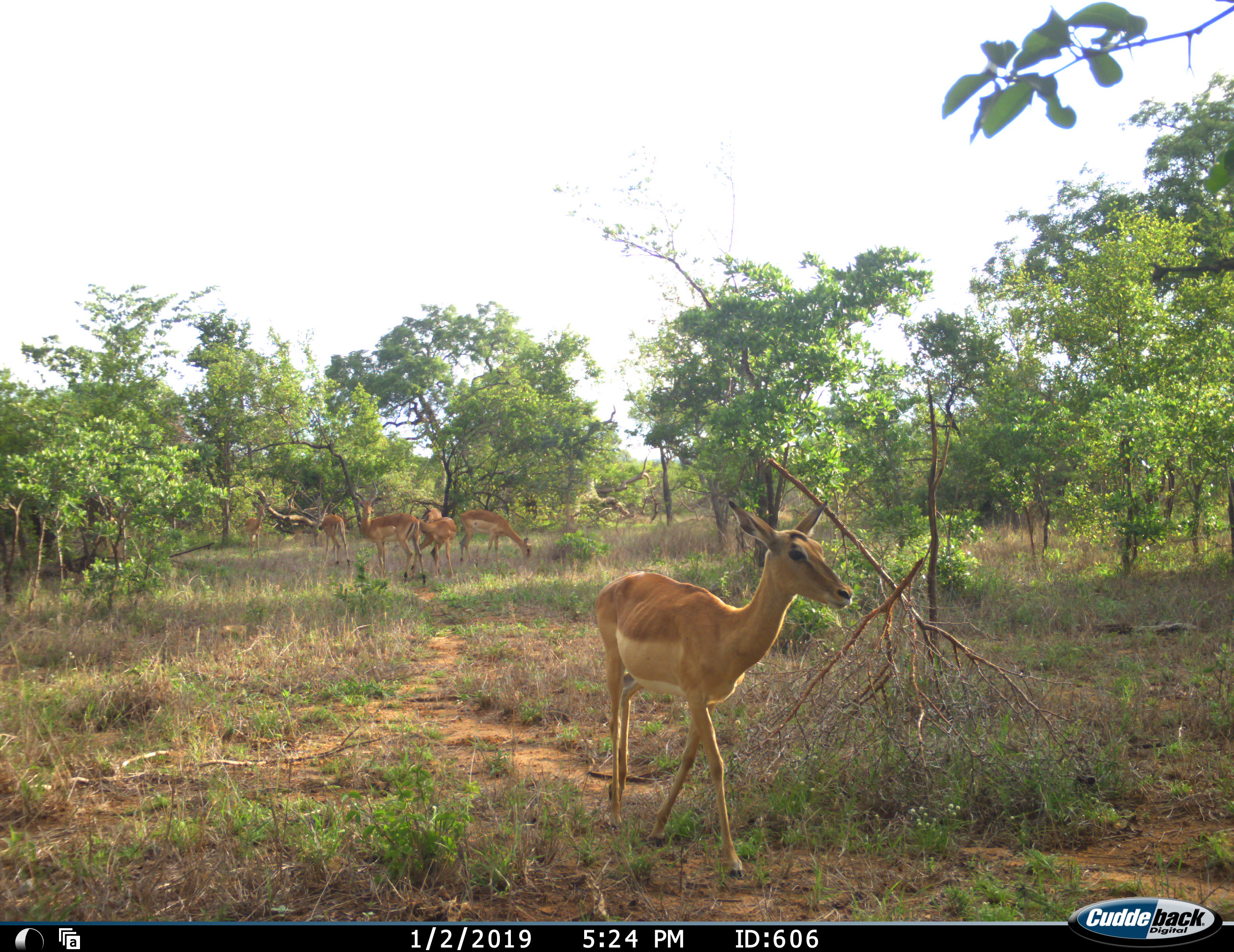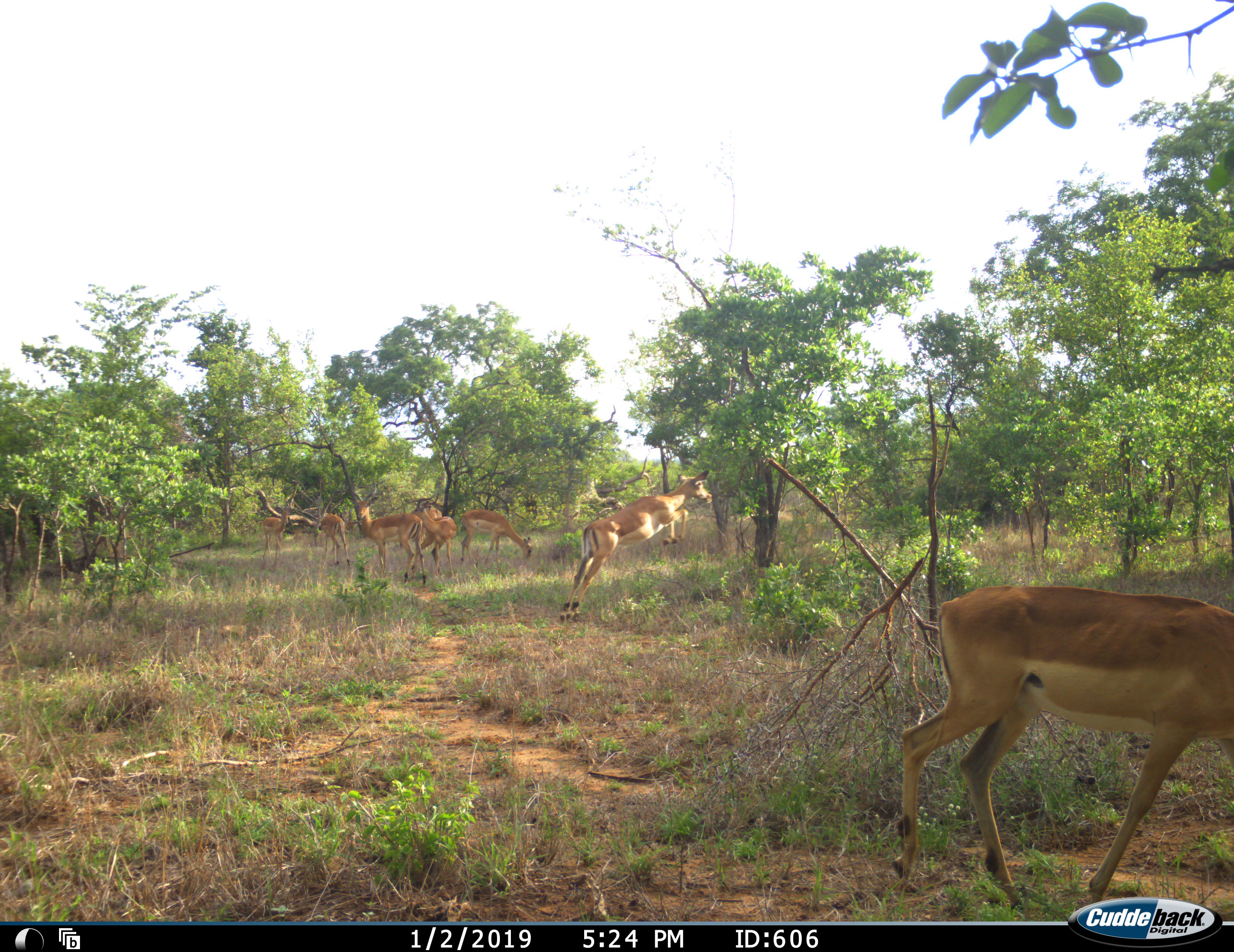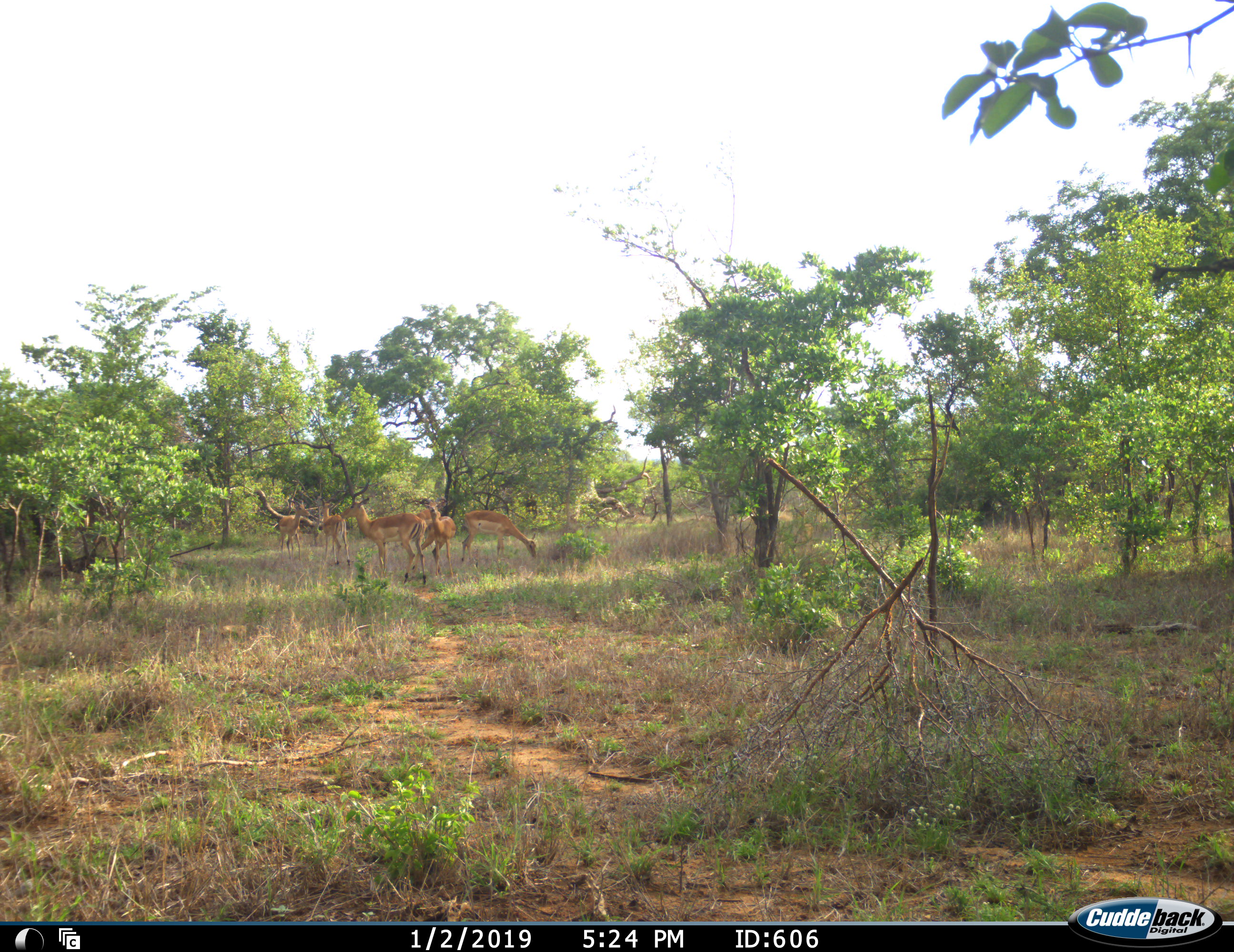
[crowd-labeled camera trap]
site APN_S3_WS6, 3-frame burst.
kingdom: Animalia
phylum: Chordata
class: Mammalia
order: Artiodactyla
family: Bovidae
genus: Aepyceros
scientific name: Aepyceros melampus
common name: impala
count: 8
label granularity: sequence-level